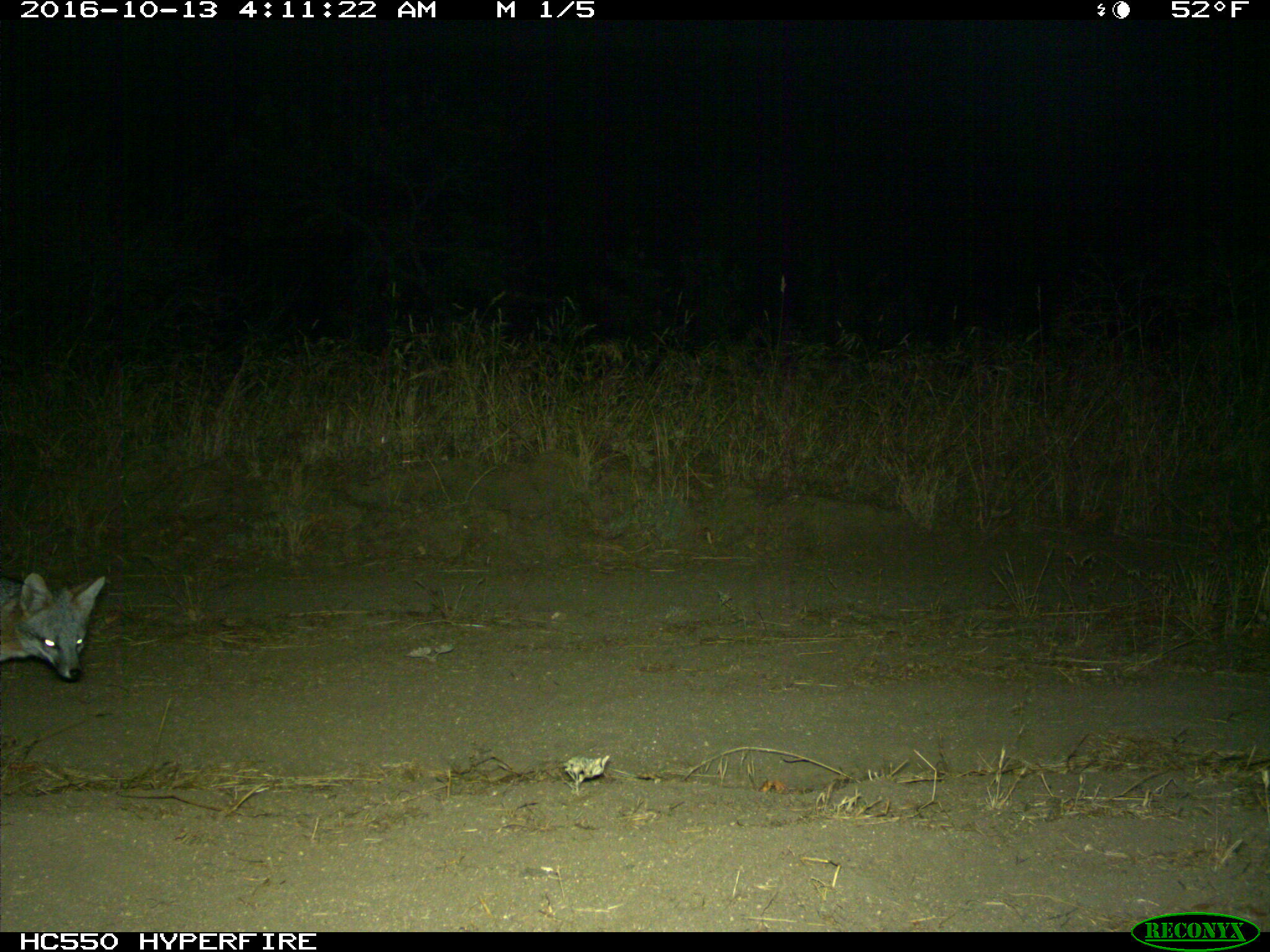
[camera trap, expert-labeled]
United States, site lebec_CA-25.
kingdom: Animalia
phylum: Chordata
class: Mammalia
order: Carnivora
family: Canidae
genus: Urocyon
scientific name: Urocyon cinereoargenteus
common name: gray fox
Urocyon cinereoargenteus (gray fox).